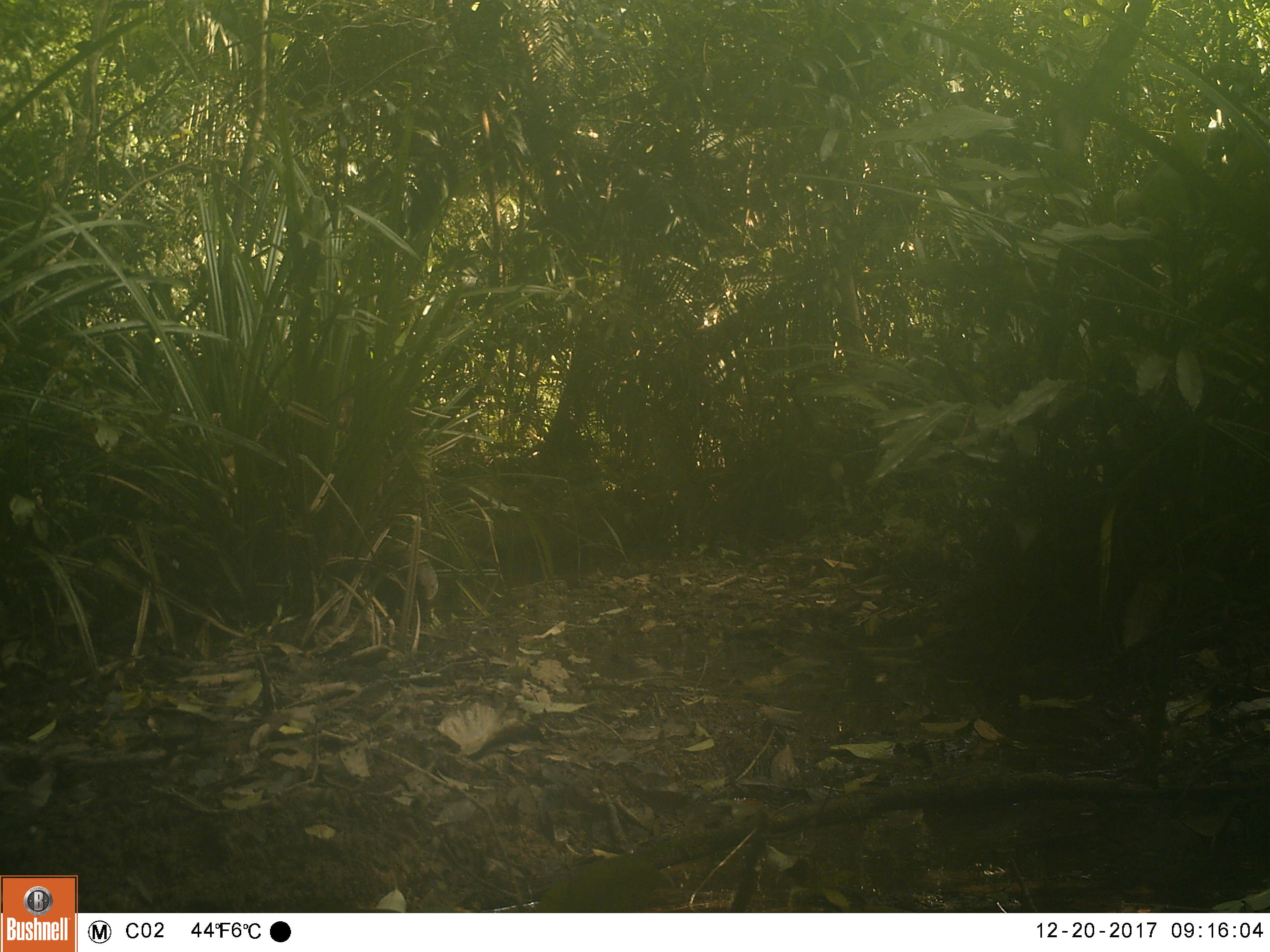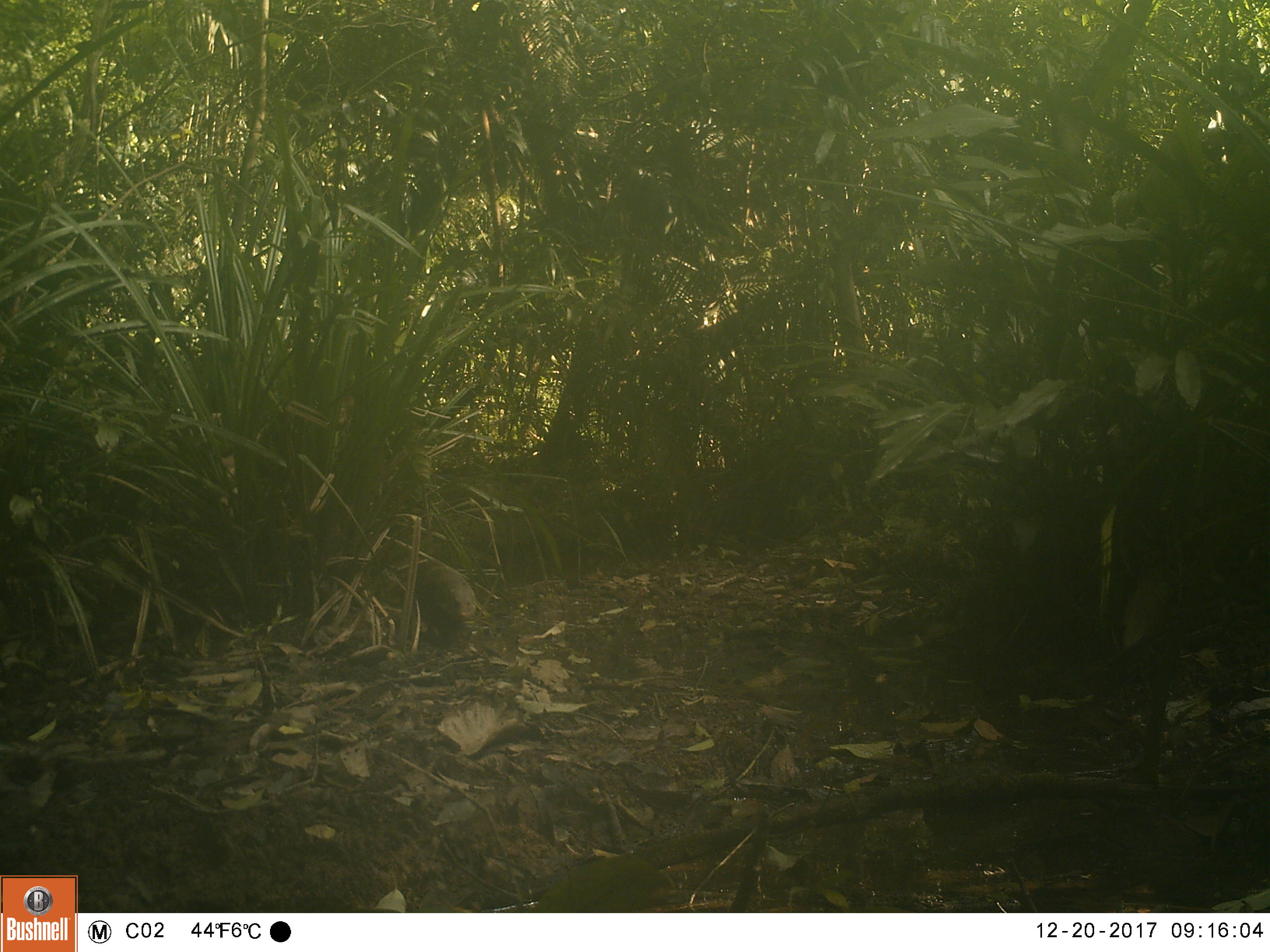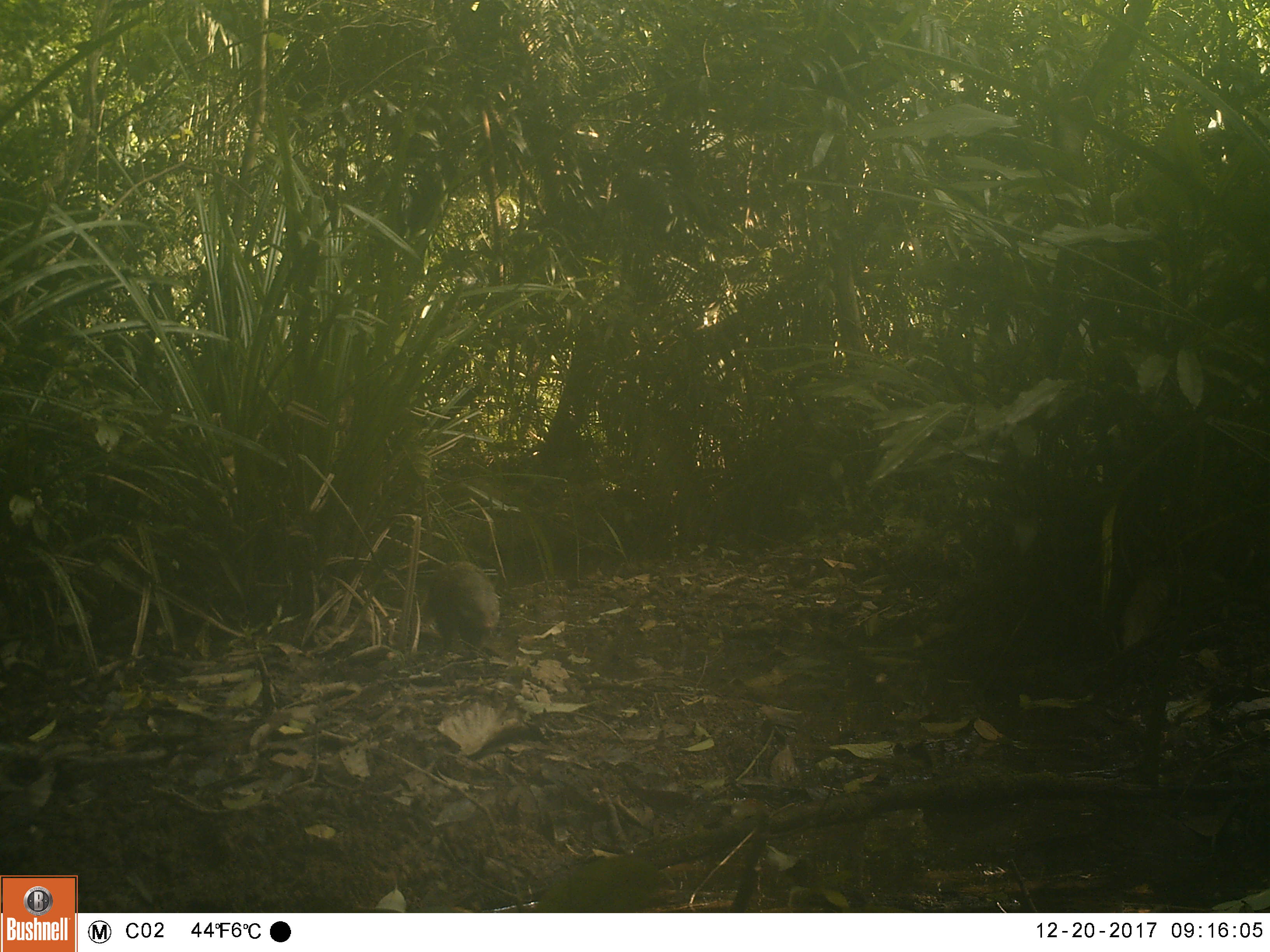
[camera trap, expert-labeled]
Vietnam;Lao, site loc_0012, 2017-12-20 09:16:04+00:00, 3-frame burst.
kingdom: Animalia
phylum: Chordata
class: Mammalia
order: Carnivora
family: Herpestidae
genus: Urva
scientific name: Urva urva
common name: crab-eating mongoose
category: crab eating mongoose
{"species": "crab eating mongoose (crab-eating mongoose) (Urva urva)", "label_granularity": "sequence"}